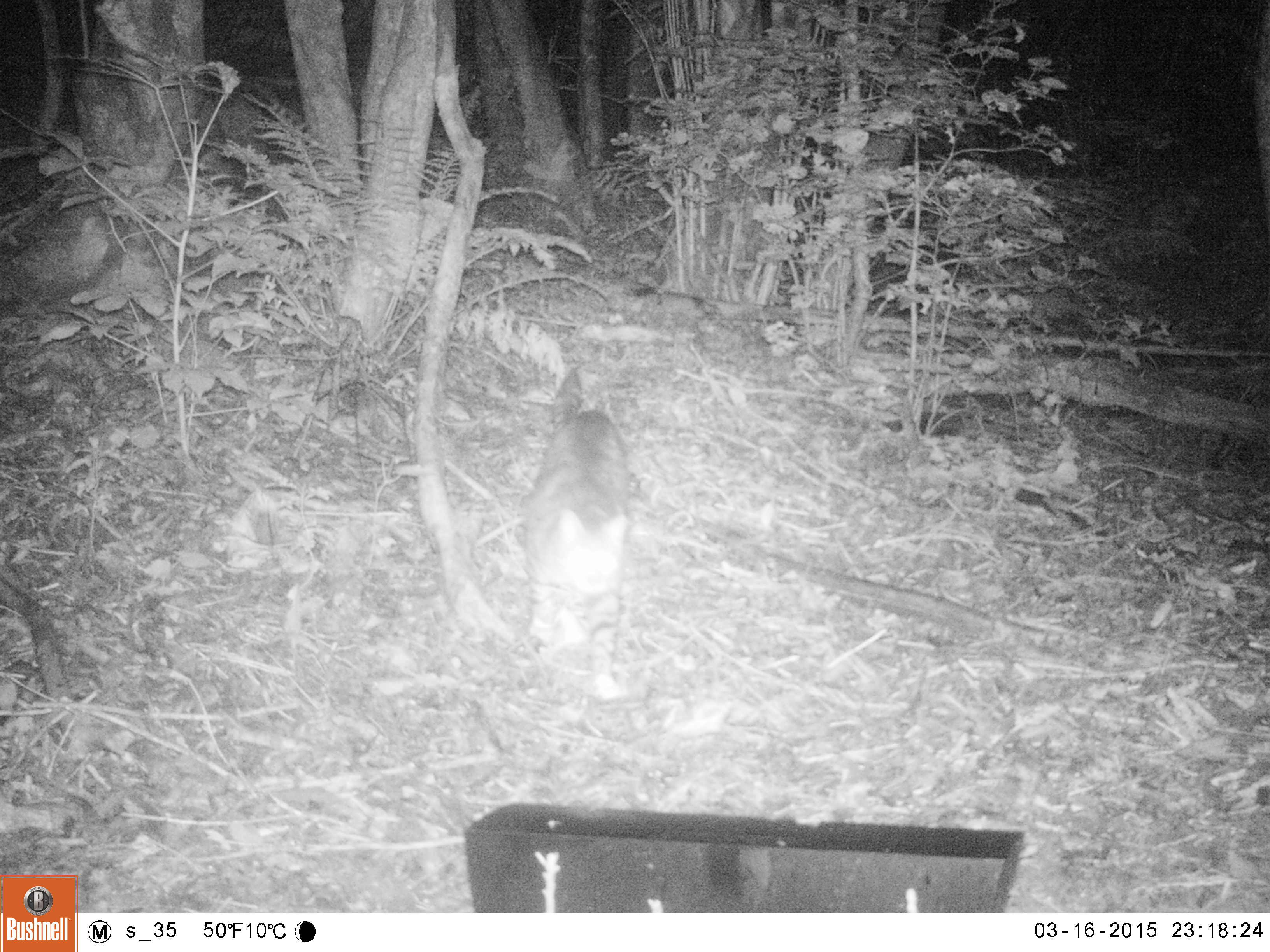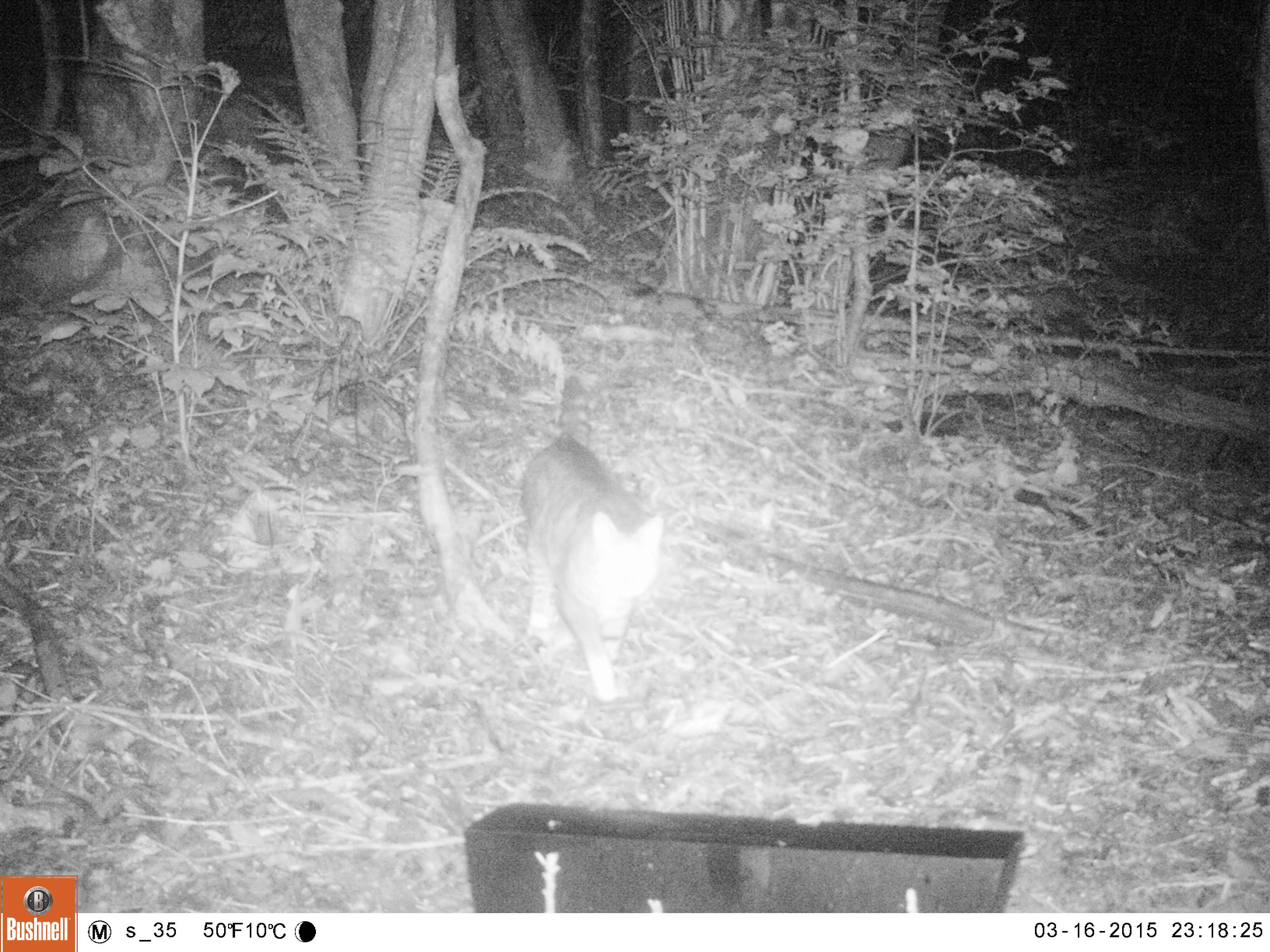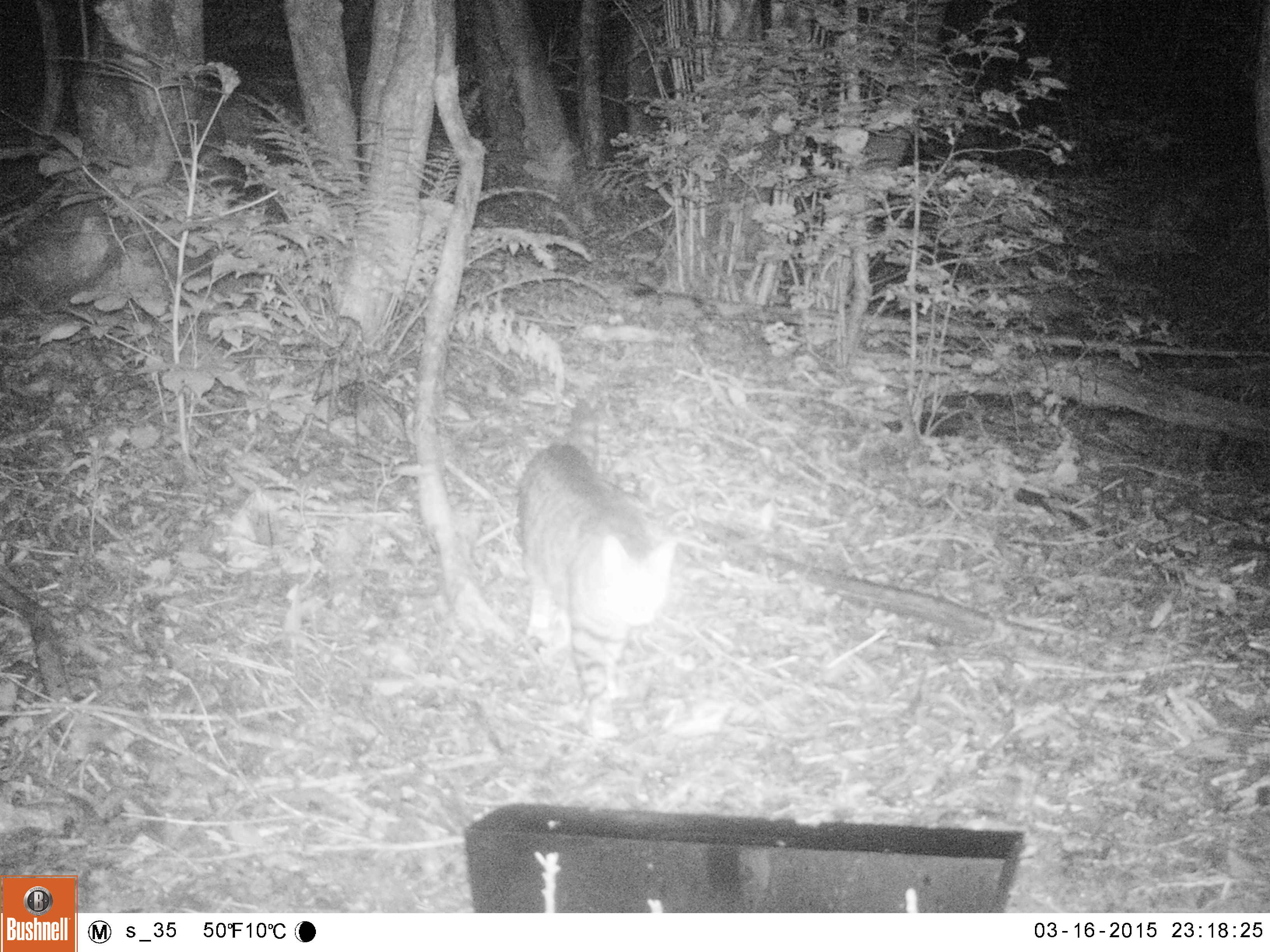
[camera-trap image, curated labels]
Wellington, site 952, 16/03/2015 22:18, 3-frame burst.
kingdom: Animalia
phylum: Chordata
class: Mammalia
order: Carnivora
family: Felidae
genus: Felis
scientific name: Felis catus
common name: cat